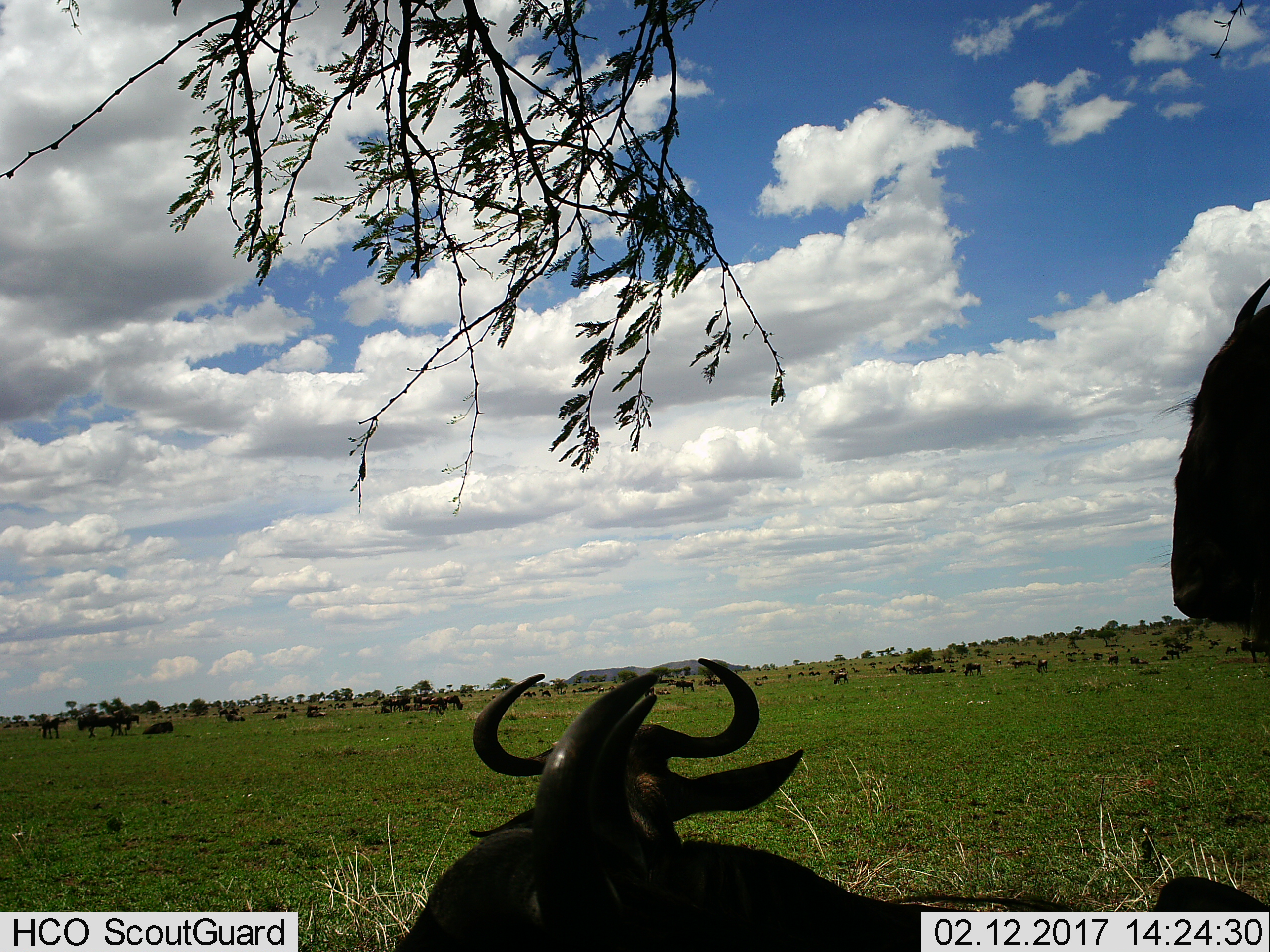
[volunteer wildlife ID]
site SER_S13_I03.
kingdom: Animalia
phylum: Chordata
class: Mammalia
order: Artiodactyla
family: Bovidae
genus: Connochaetes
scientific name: Connochaetes taurinus taurinus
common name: blue wildebeest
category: wildebeestblue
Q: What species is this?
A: Wildebeestblue (blue wildebeest) (Connochaetes taurinus taurinus).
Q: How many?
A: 51+.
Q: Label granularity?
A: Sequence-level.